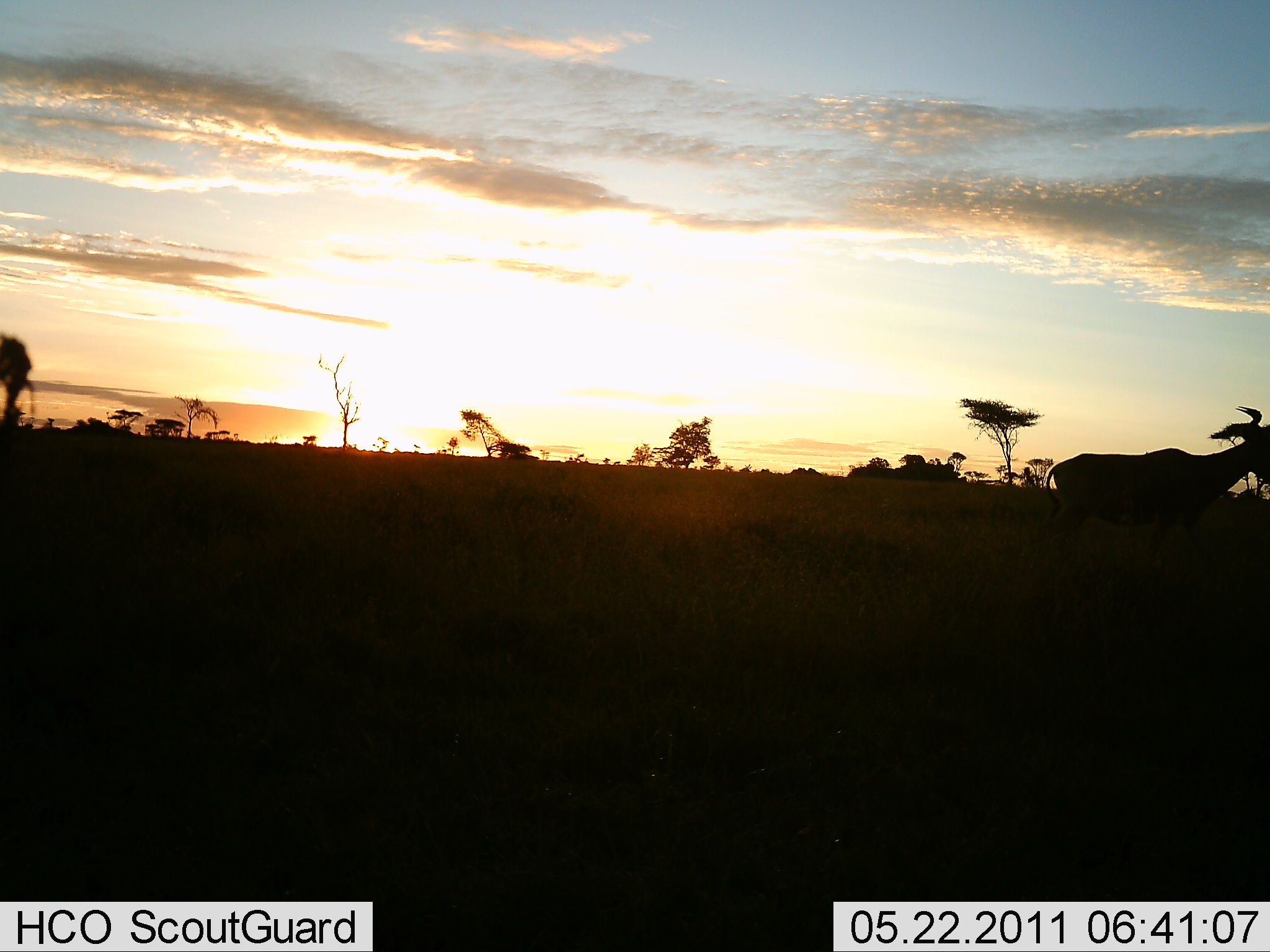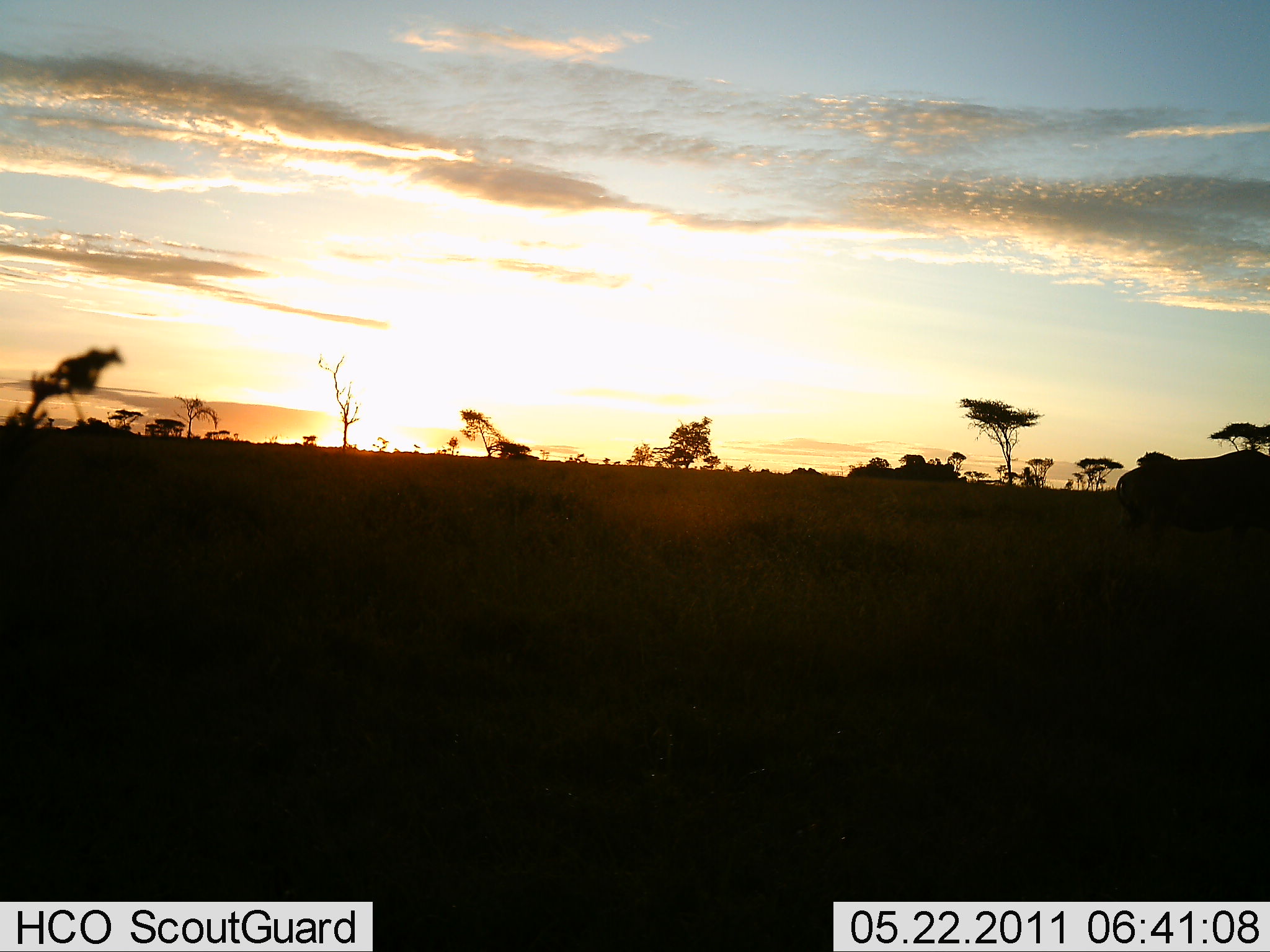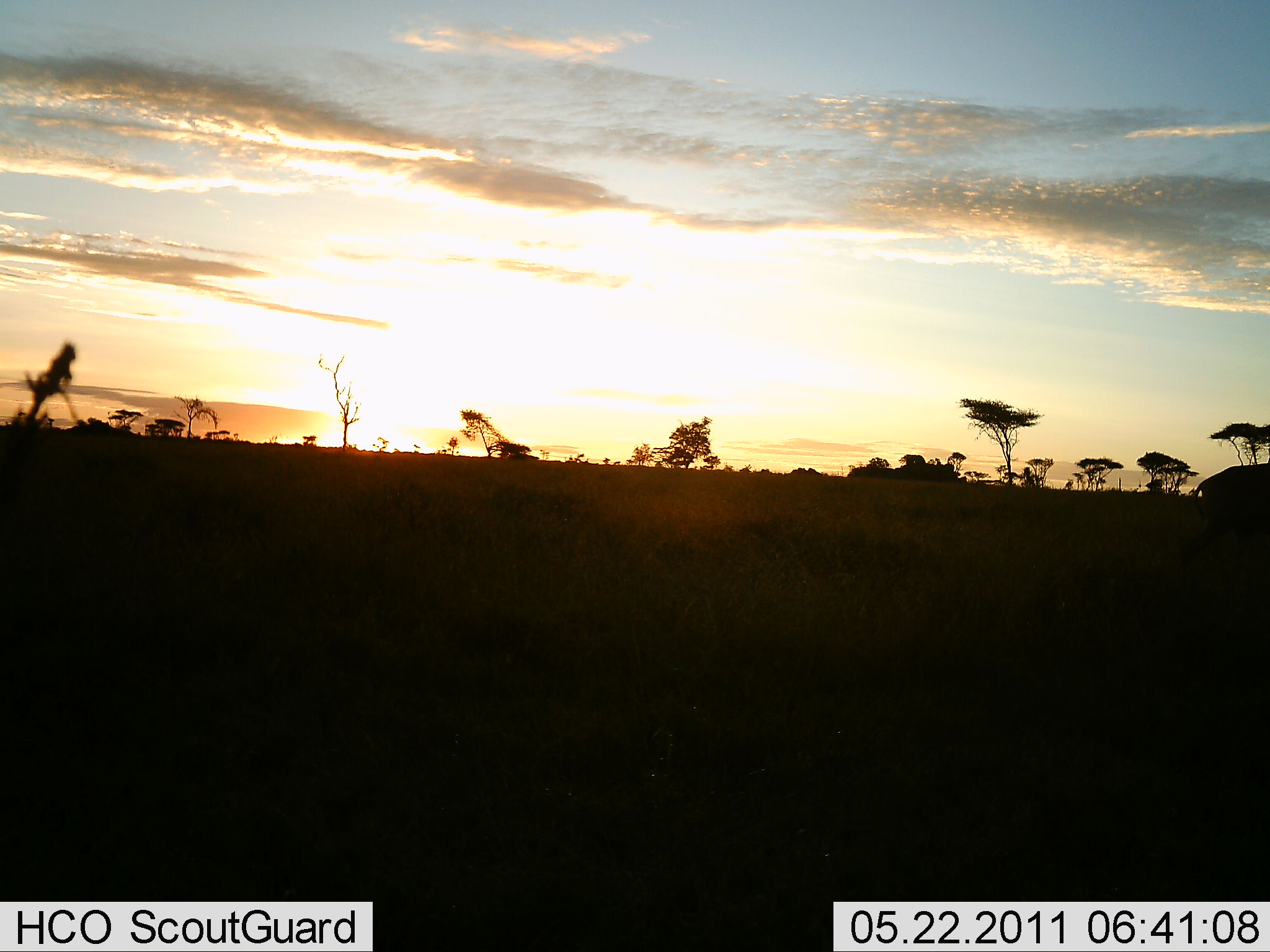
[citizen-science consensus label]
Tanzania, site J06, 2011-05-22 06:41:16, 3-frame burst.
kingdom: Animalia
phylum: Chordata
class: Mammalia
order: Artiodactyla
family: Bovidae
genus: Alcelaphus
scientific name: Alcelaphus buselaphus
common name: hartebeest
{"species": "hartebeest (Alcelaphus buselaphus)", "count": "1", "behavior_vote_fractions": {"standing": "0%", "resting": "0%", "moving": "100%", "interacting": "0%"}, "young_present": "0%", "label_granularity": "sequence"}